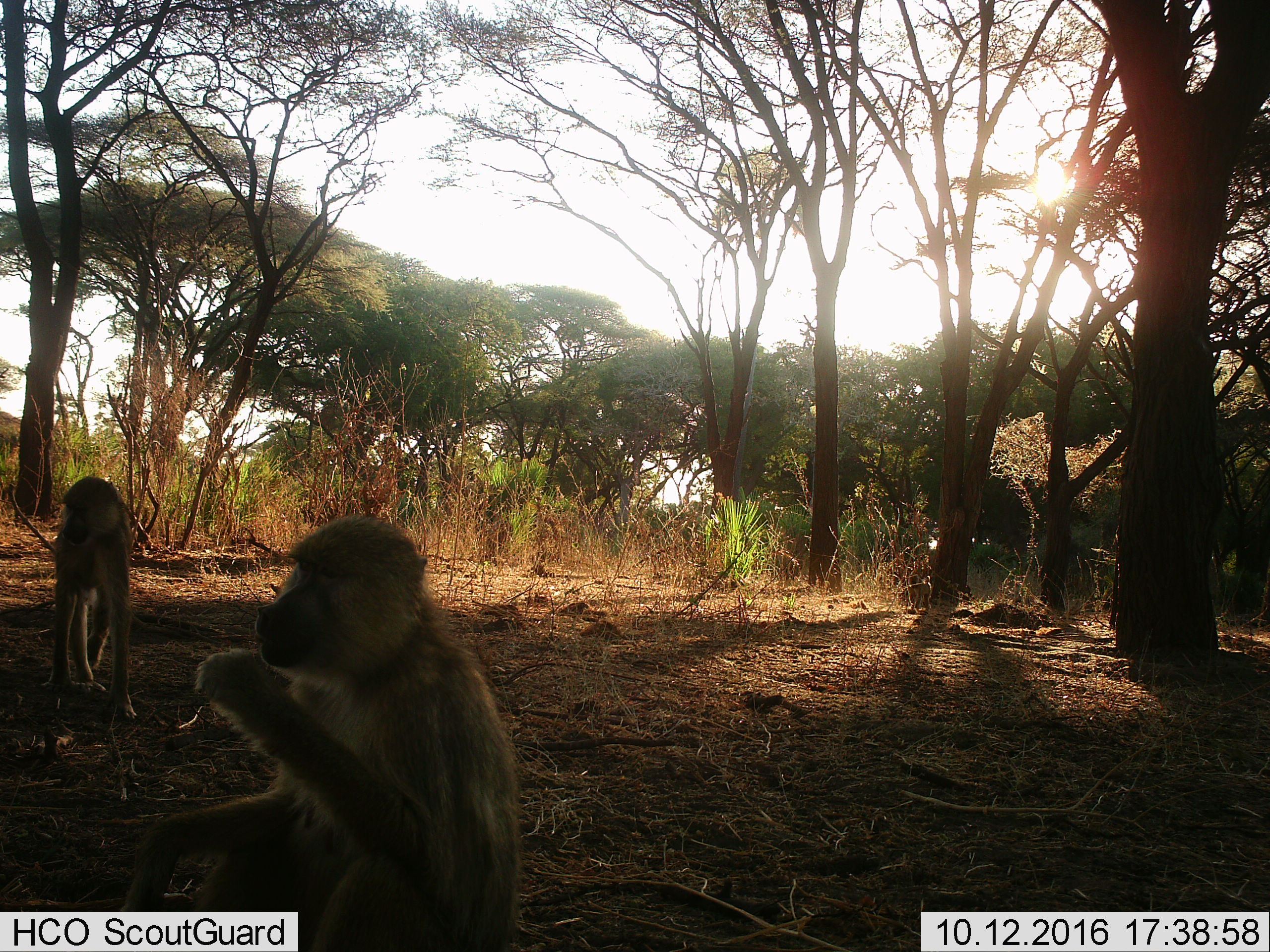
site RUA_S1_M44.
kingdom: Animalia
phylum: Chordata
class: Mammalia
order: Primates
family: Cercopithecidae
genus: Papio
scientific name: Papio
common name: baboon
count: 2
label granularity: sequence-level